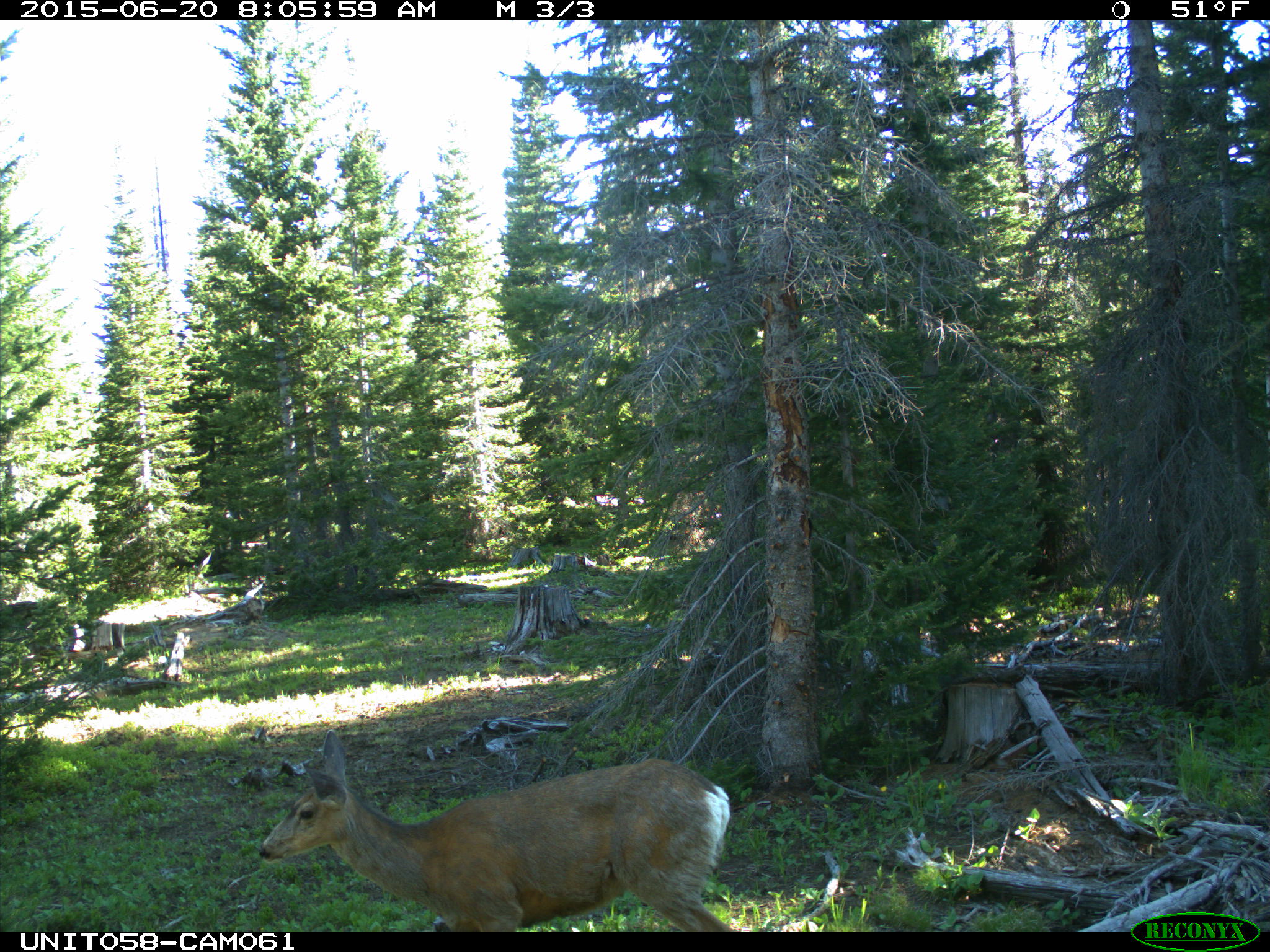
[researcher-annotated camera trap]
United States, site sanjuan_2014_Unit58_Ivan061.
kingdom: Animalia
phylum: Chordata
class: Mammalia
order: Artiodactyla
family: Cervidae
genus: Odocoileus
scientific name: Odocoileus hemionus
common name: mule deer